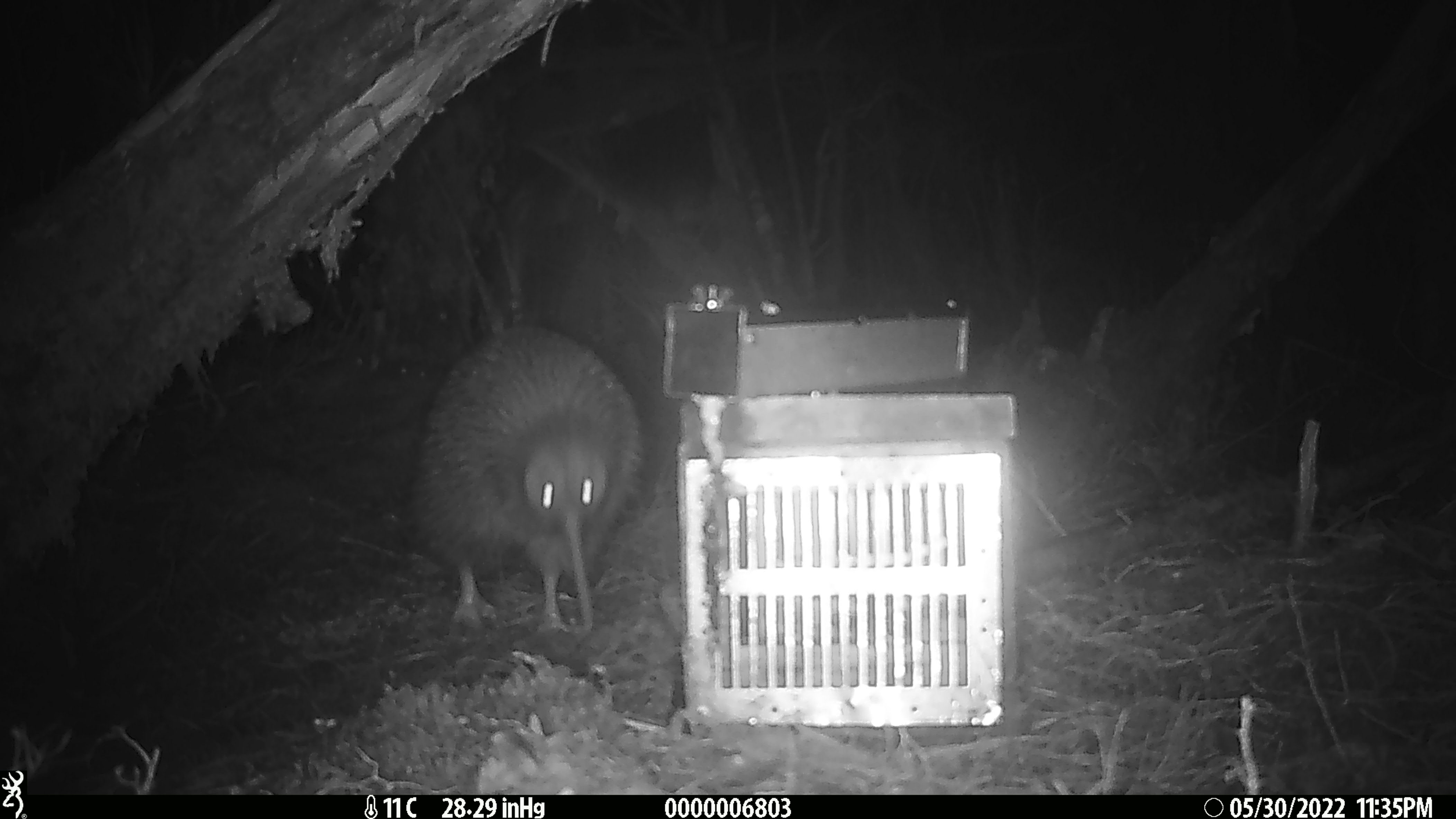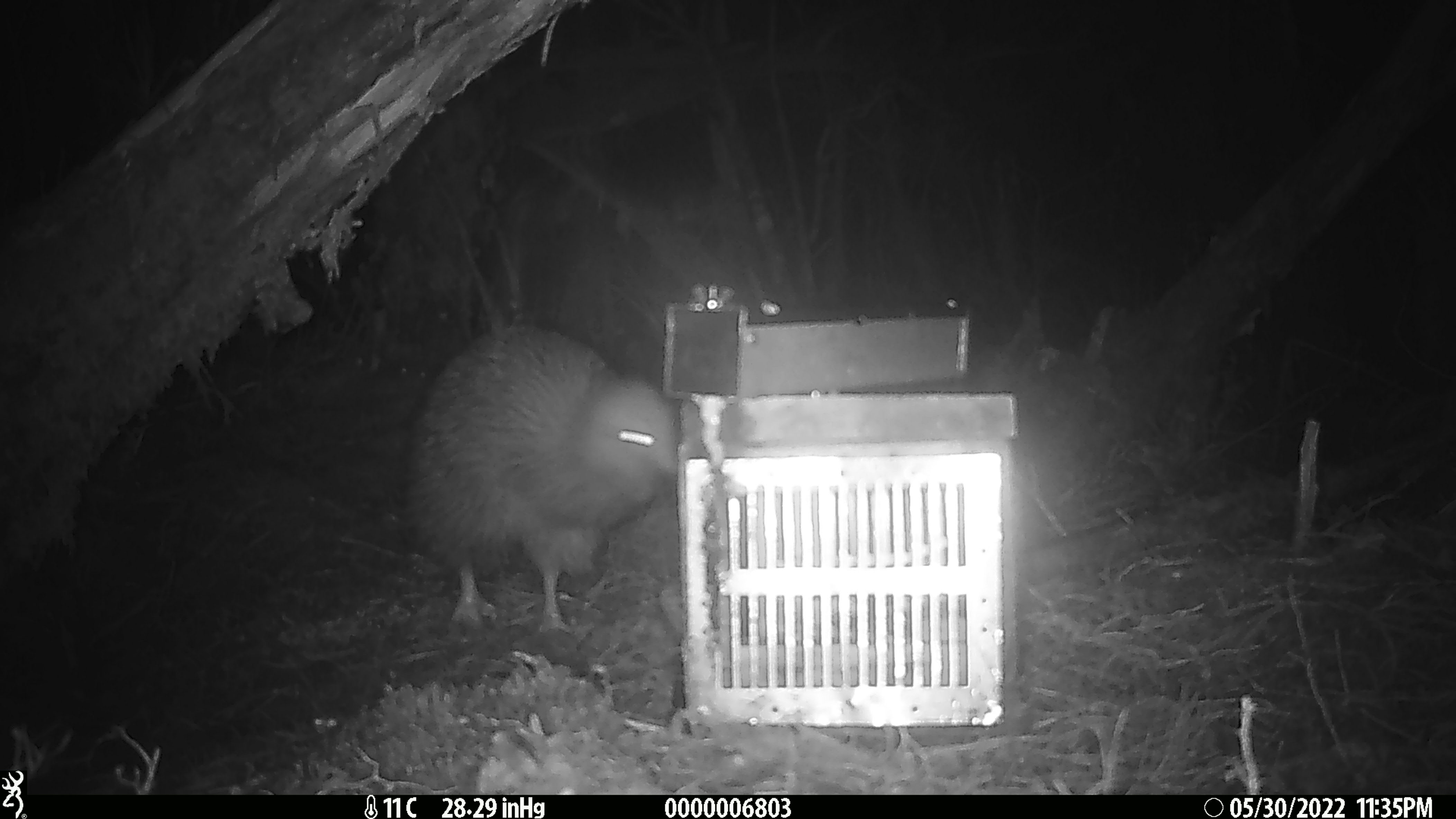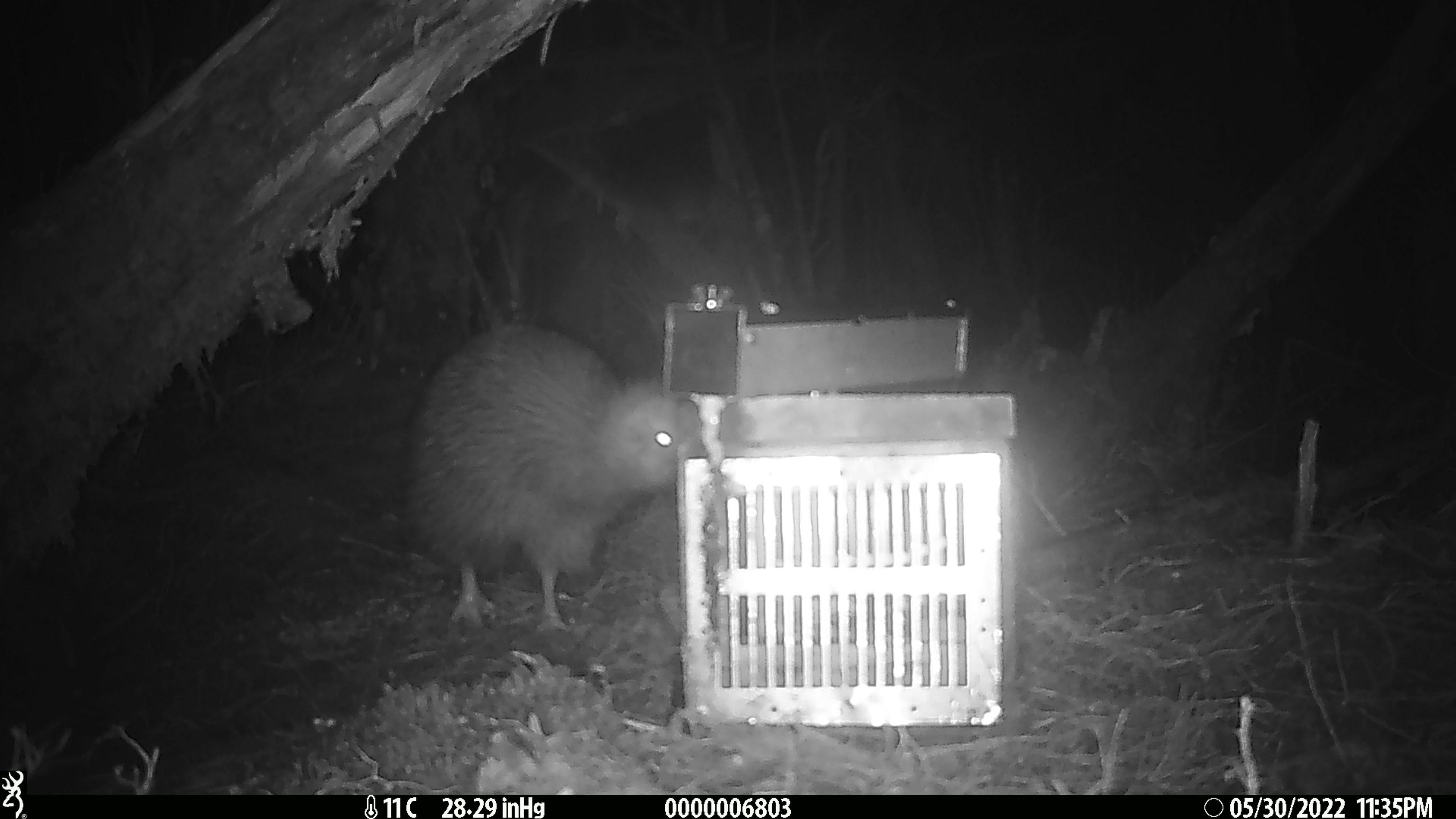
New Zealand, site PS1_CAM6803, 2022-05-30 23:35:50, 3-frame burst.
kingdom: Animalia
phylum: Chordata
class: Aves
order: Apterygiformes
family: Apterygidae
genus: Apteryx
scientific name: Apteryx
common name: kiwi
Kiwi (Apteryx).